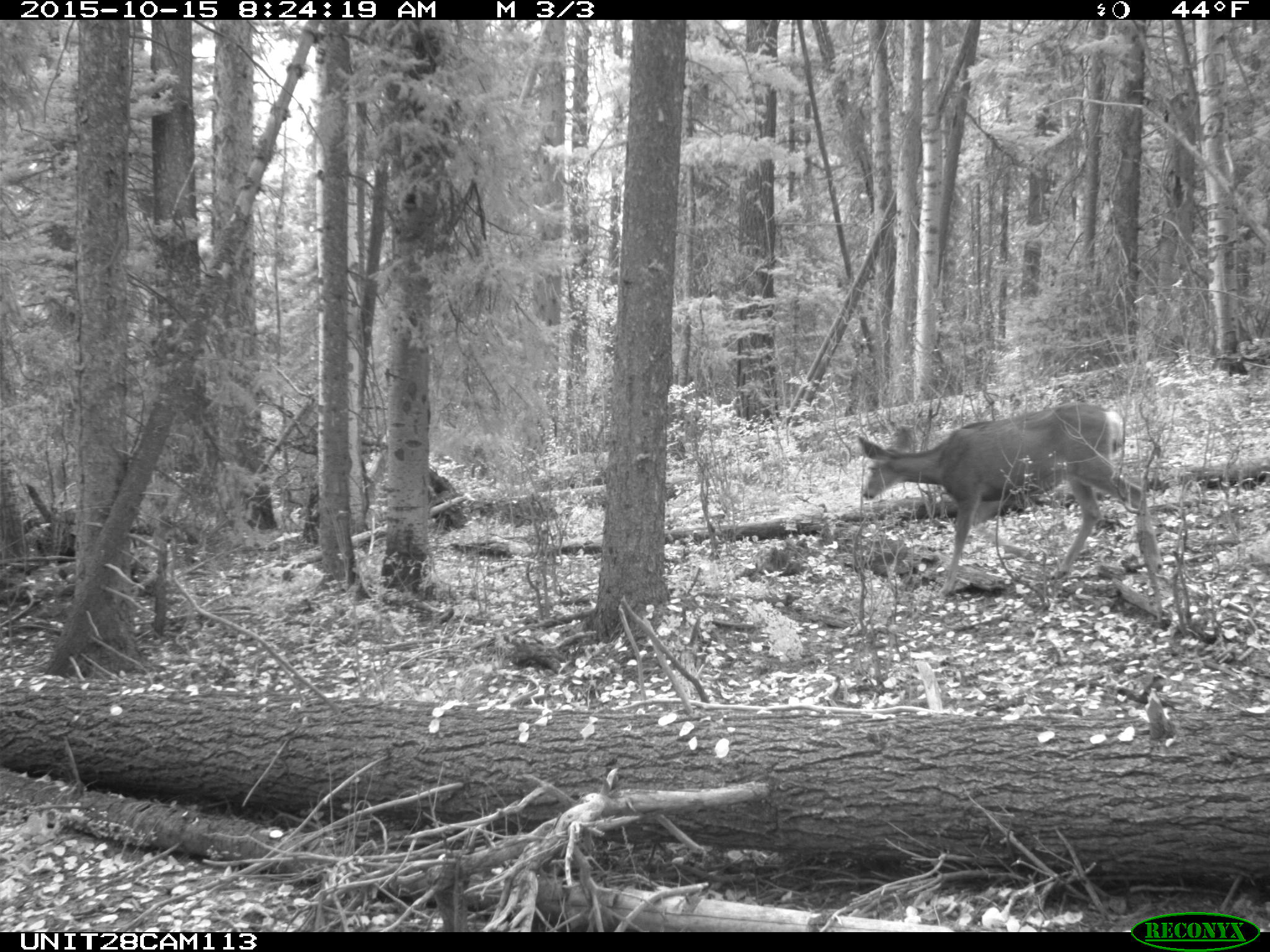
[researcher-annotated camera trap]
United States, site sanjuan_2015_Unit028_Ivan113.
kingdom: Animalia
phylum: Chordata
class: Mammalia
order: Artiodactyla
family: Cervidae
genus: Odocoileus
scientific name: Odocoileus hemionus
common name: mule deer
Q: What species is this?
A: Odocoileus hemionus (mule deer).